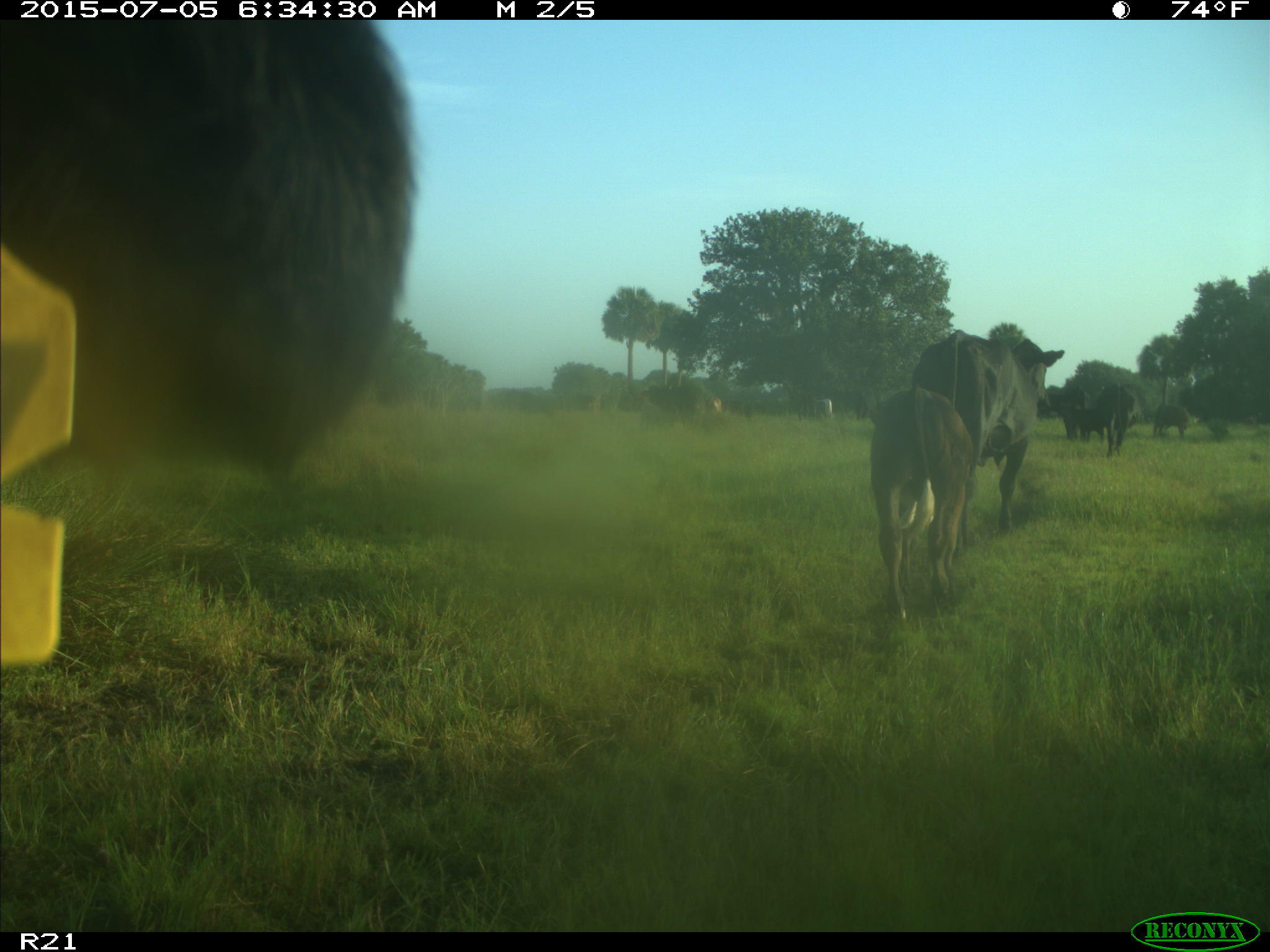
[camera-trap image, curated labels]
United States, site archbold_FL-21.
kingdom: Animalia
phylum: Chordata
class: Mammalia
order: Artiodactyla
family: Bovidae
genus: Bos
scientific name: Bos taurus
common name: domestic cow